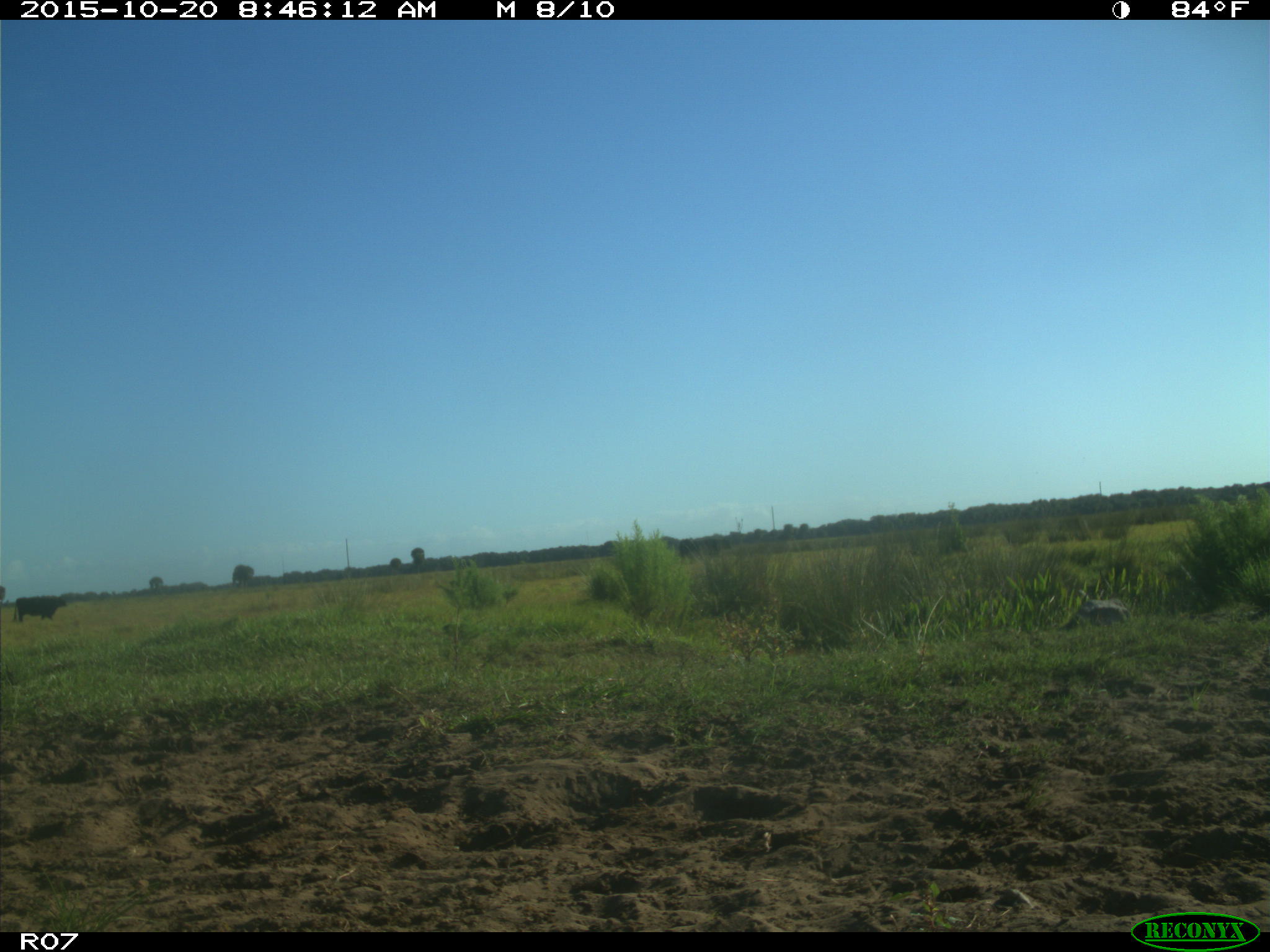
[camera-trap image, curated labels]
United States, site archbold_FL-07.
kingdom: Animalia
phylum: Chordata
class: Mammalia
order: Artiodactyla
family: Bovidae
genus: Bos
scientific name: Bos taurus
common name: domestic cow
Bos taurus (domestic cow).